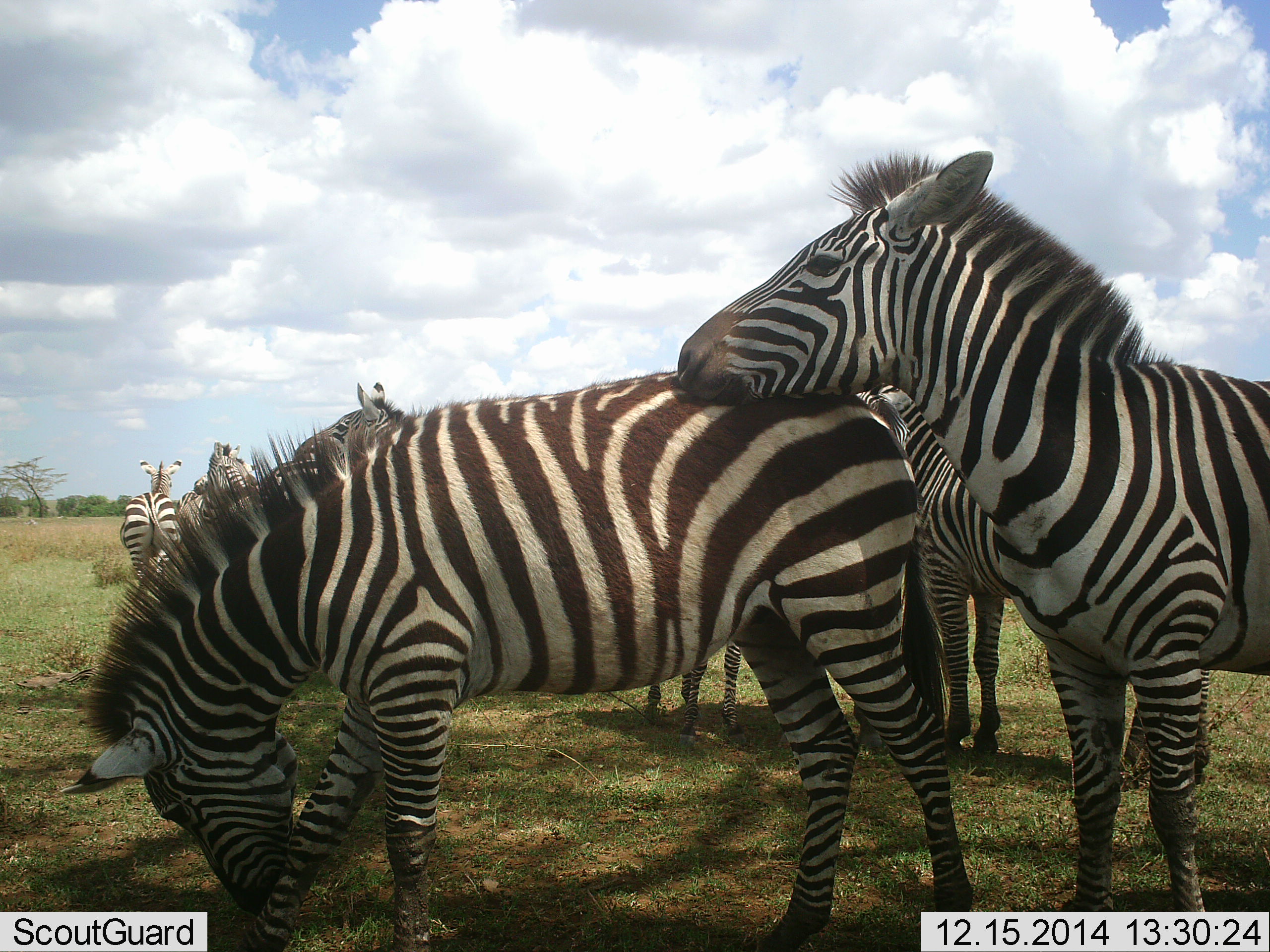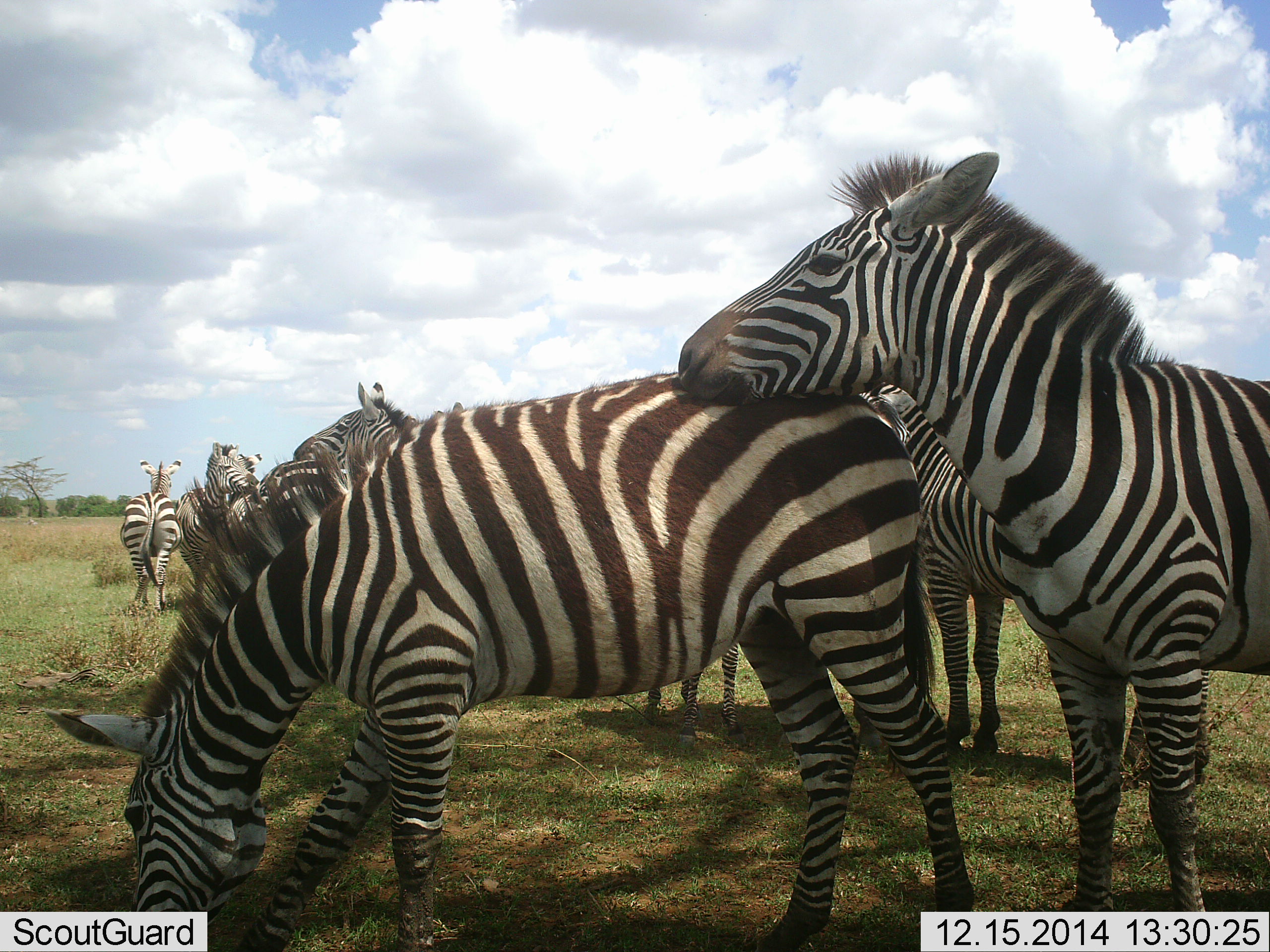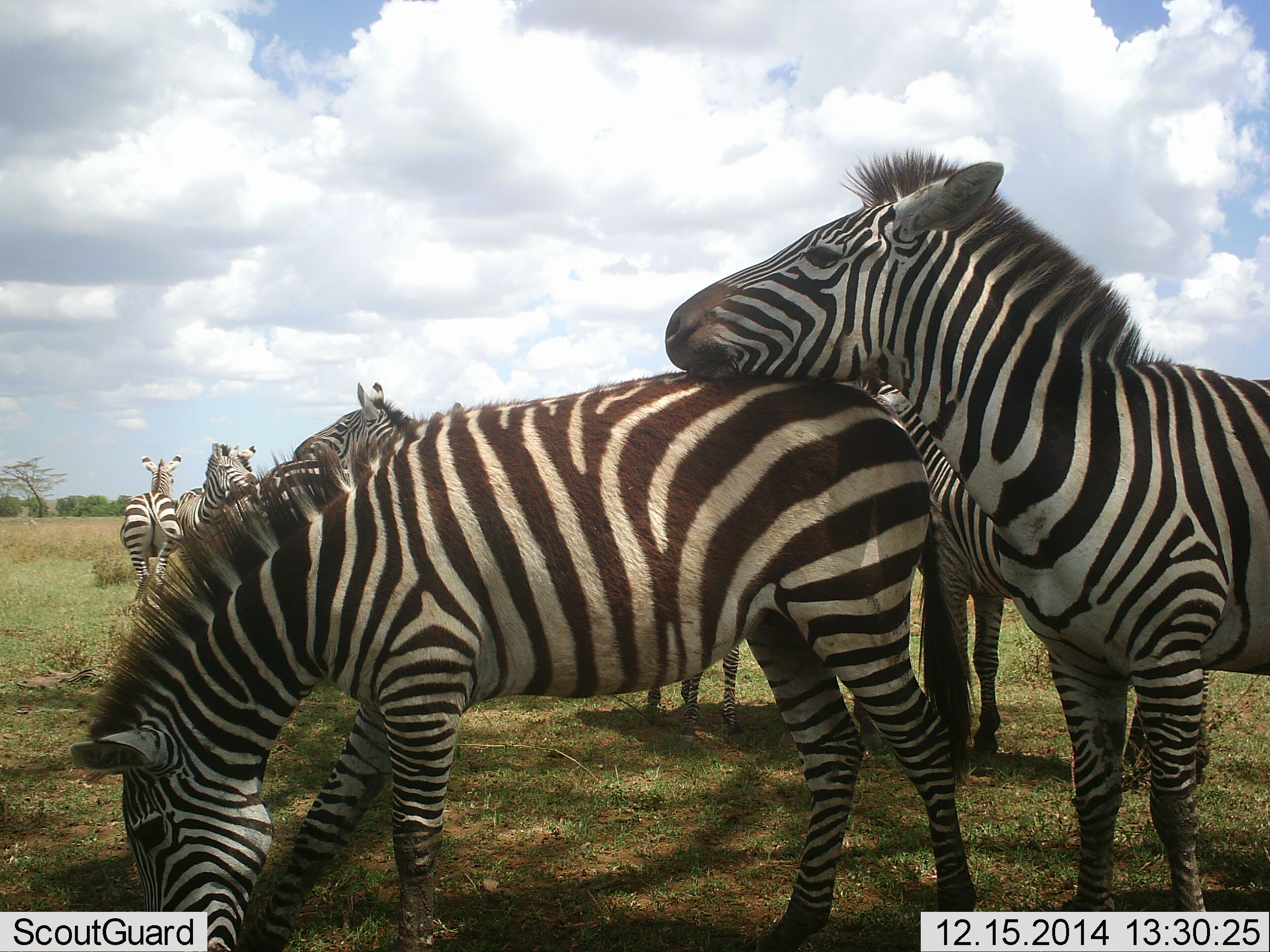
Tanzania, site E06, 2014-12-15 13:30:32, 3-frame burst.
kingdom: Animalia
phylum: Chordata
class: Mammalia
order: Perissodactyla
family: Equidae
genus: Equus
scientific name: Equus quagga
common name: plains zebra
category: zebra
Zebra (plains zebra) (Equus quagga), count 8. Behavior (volunteer vote fractions): standing 70%, resting 10%, moving 0%, interacting 70%. Young present (vote fraction): 0%. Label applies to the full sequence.